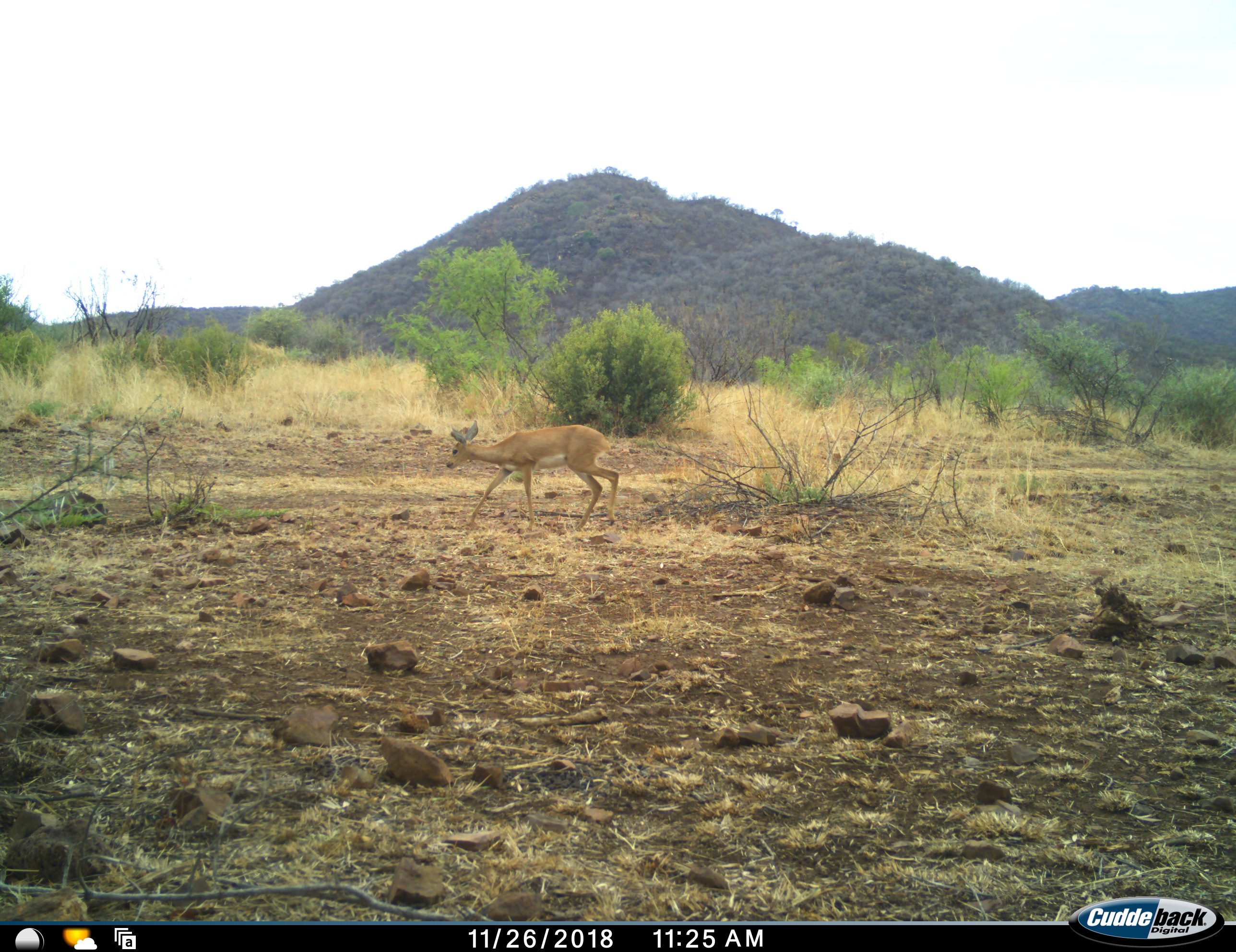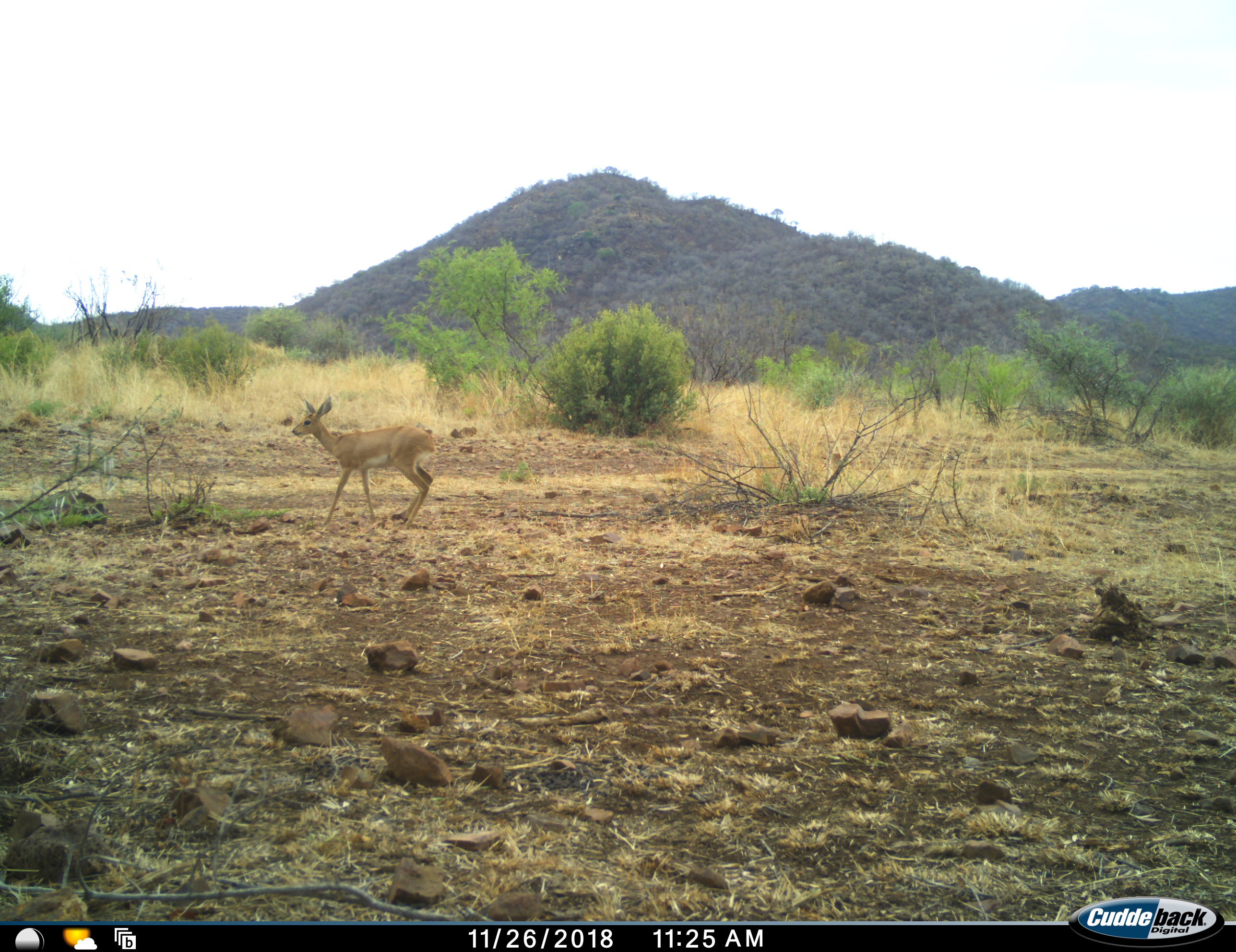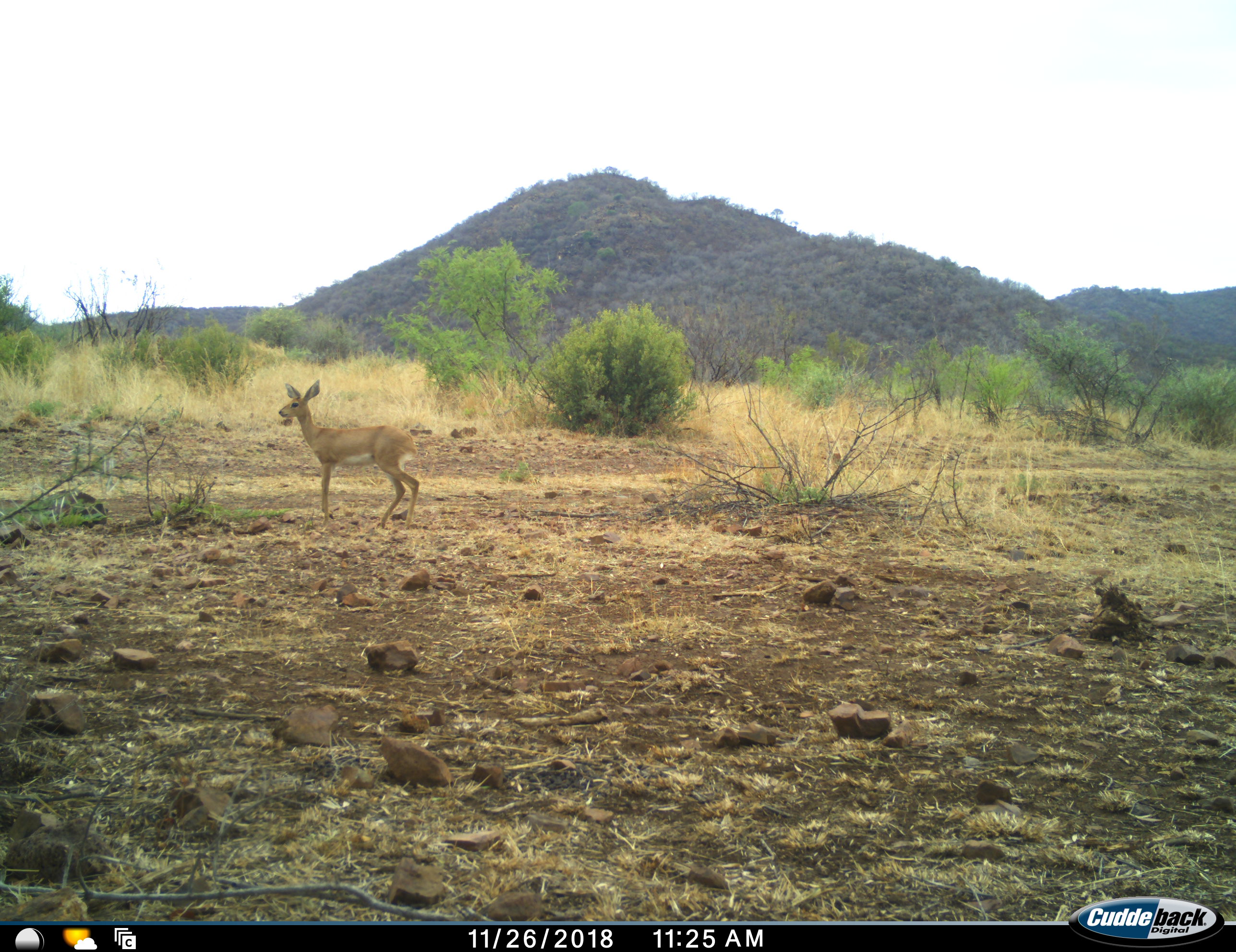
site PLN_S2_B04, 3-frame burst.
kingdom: Animalia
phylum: Chordata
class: Mammalia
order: Artiodactyla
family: Bovidae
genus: Raphicerus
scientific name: Raphicerus campestris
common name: steenbok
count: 1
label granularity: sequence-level